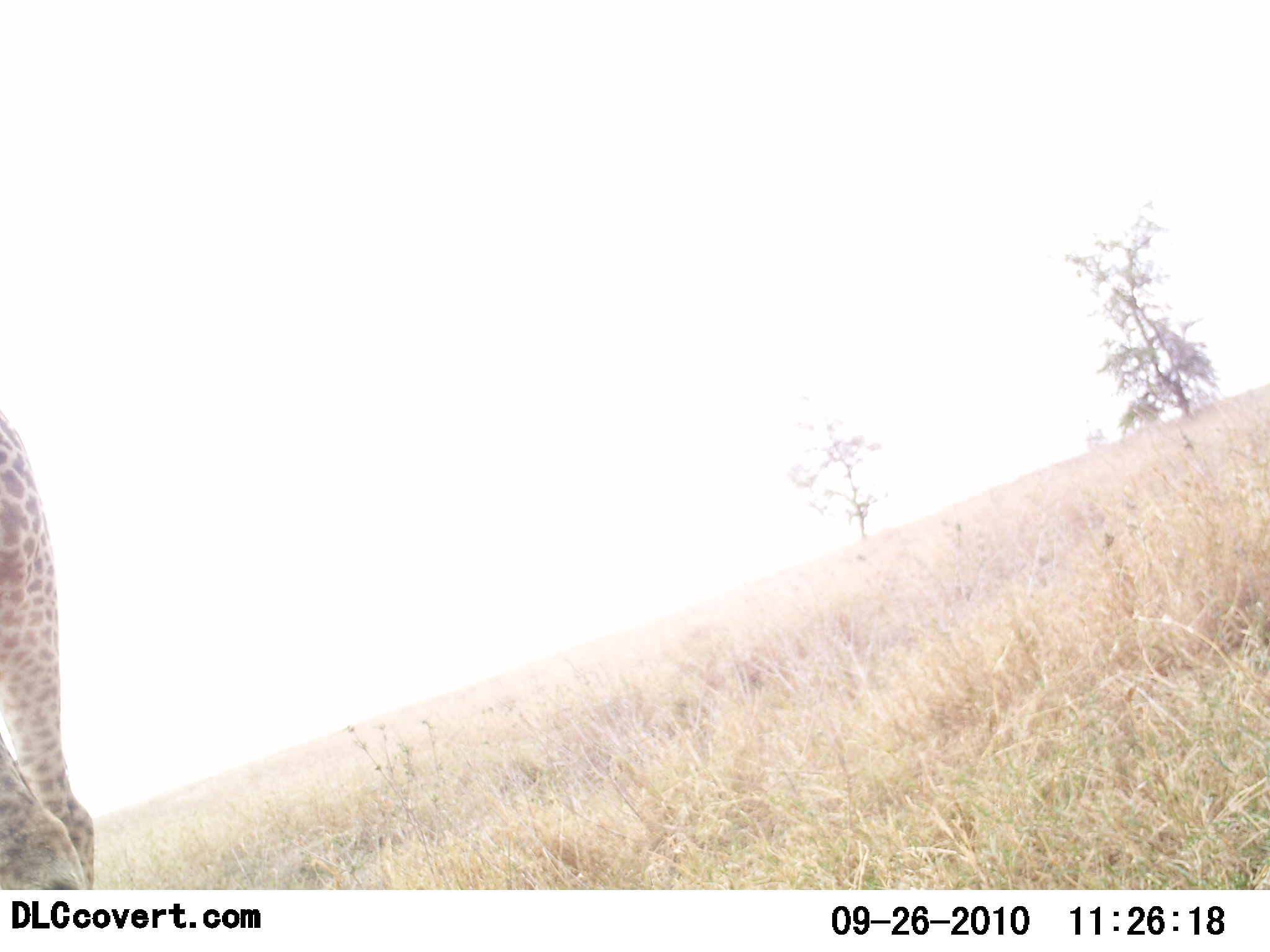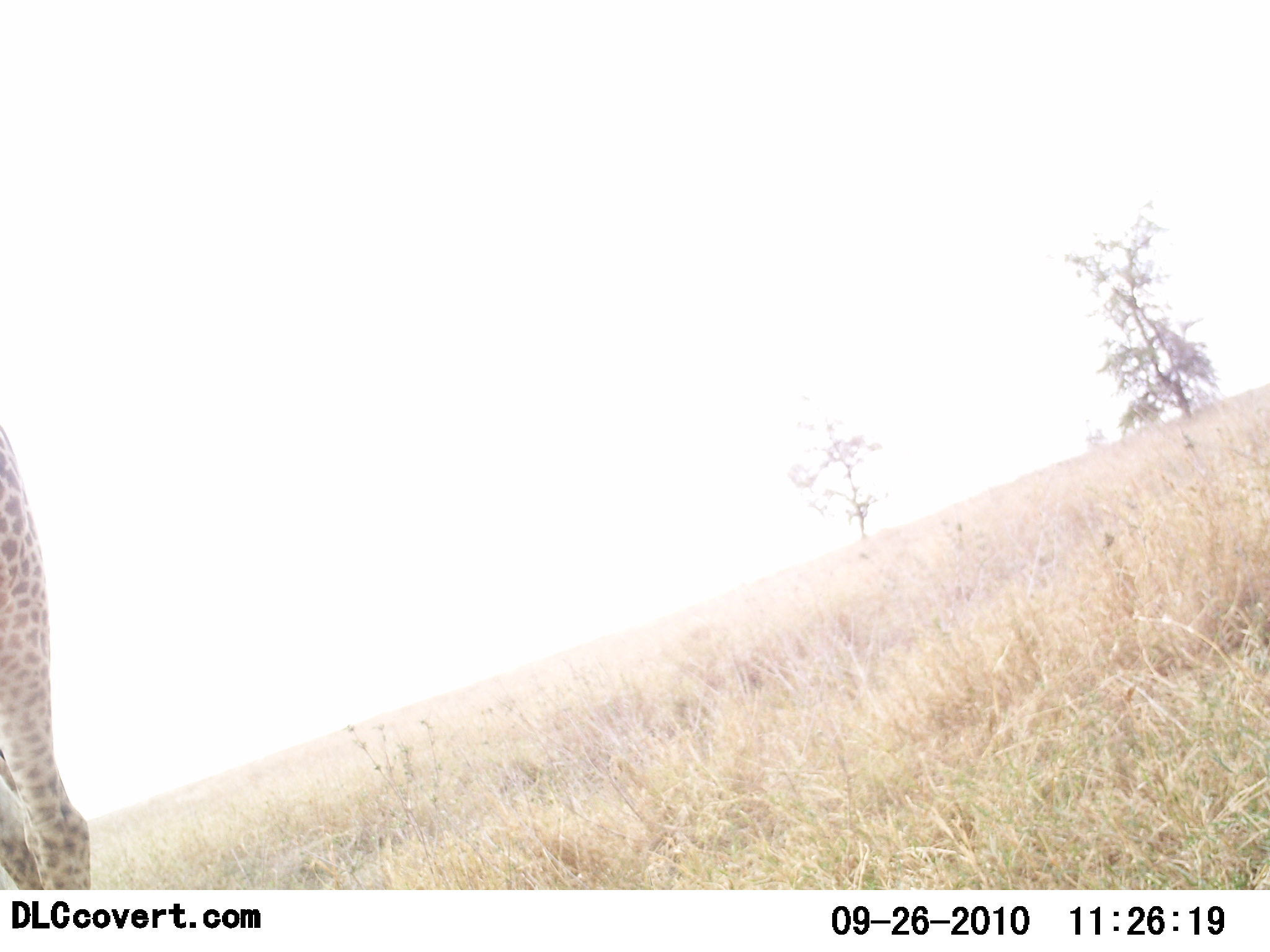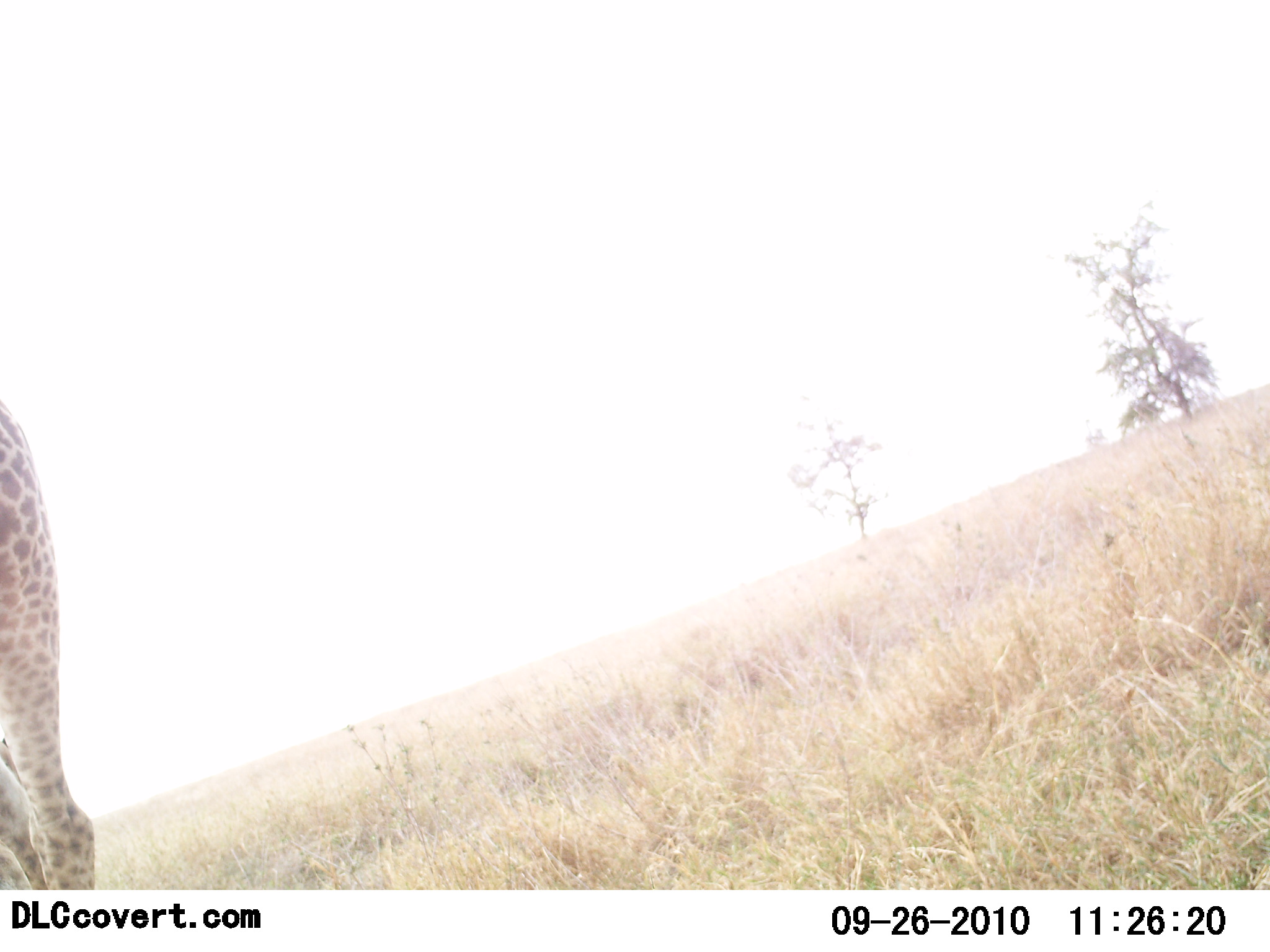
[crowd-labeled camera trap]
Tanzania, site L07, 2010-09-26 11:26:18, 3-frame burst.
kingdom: Animalia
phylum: Chordata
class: Mammalia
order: Artiodactyla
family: Giraffidae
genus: Giraffa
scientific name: Giraffa camelopardalis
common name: giraffe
Giraffe (Giraffa camelopardalis), count 1. Behavior (volunteer vote fractions): standing 90%, resting 0%, moving 10%, interacting 0%. Young present (vote fraction): 0%. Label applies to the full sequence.